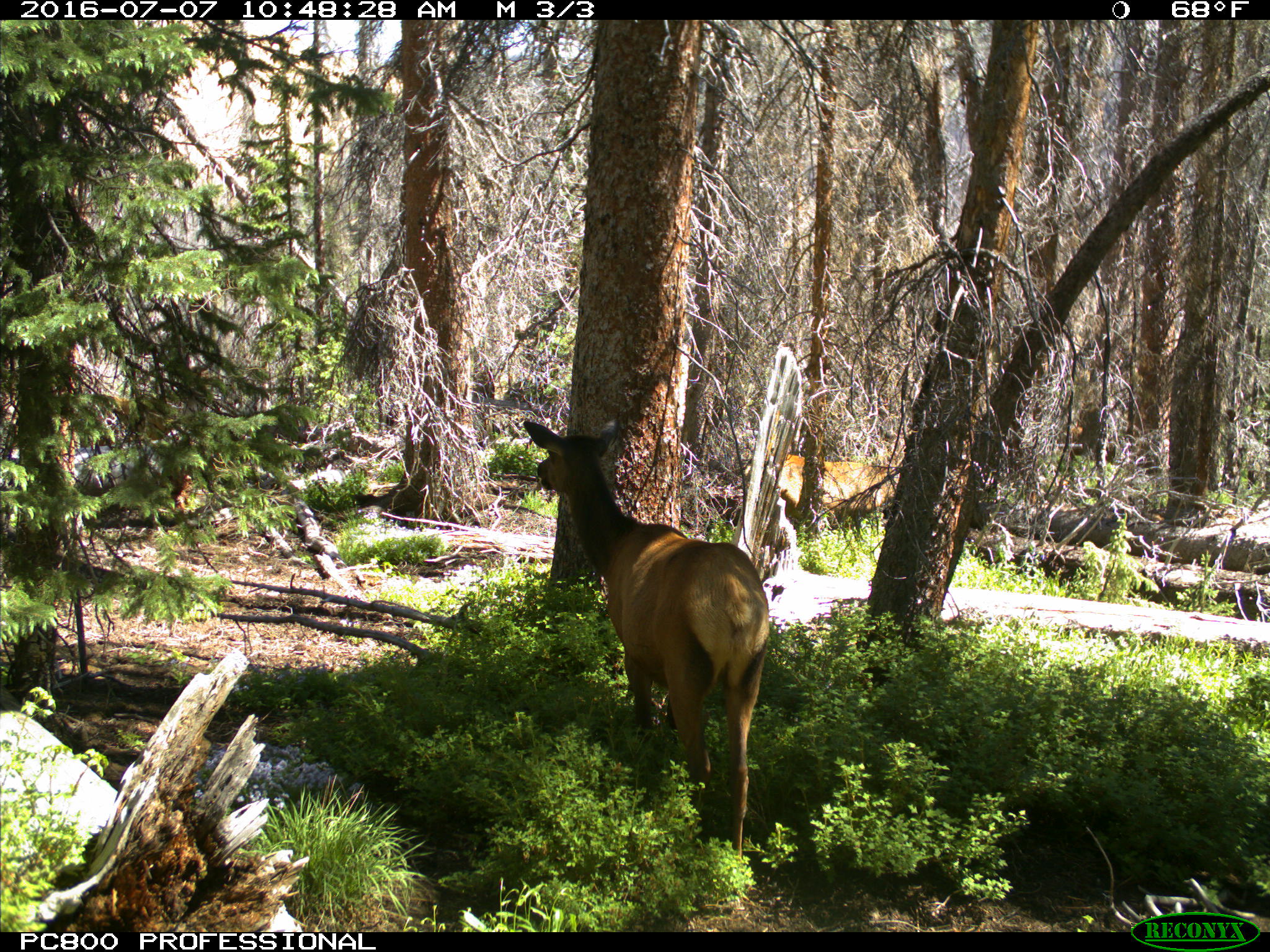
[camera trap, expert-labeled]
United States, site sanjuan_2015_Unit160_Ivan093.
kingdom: Animalia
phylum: Chordata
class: Mammalia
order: Artiodactyla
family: Cervidae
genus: Cervus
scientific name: Cervus elaphus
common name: red deer